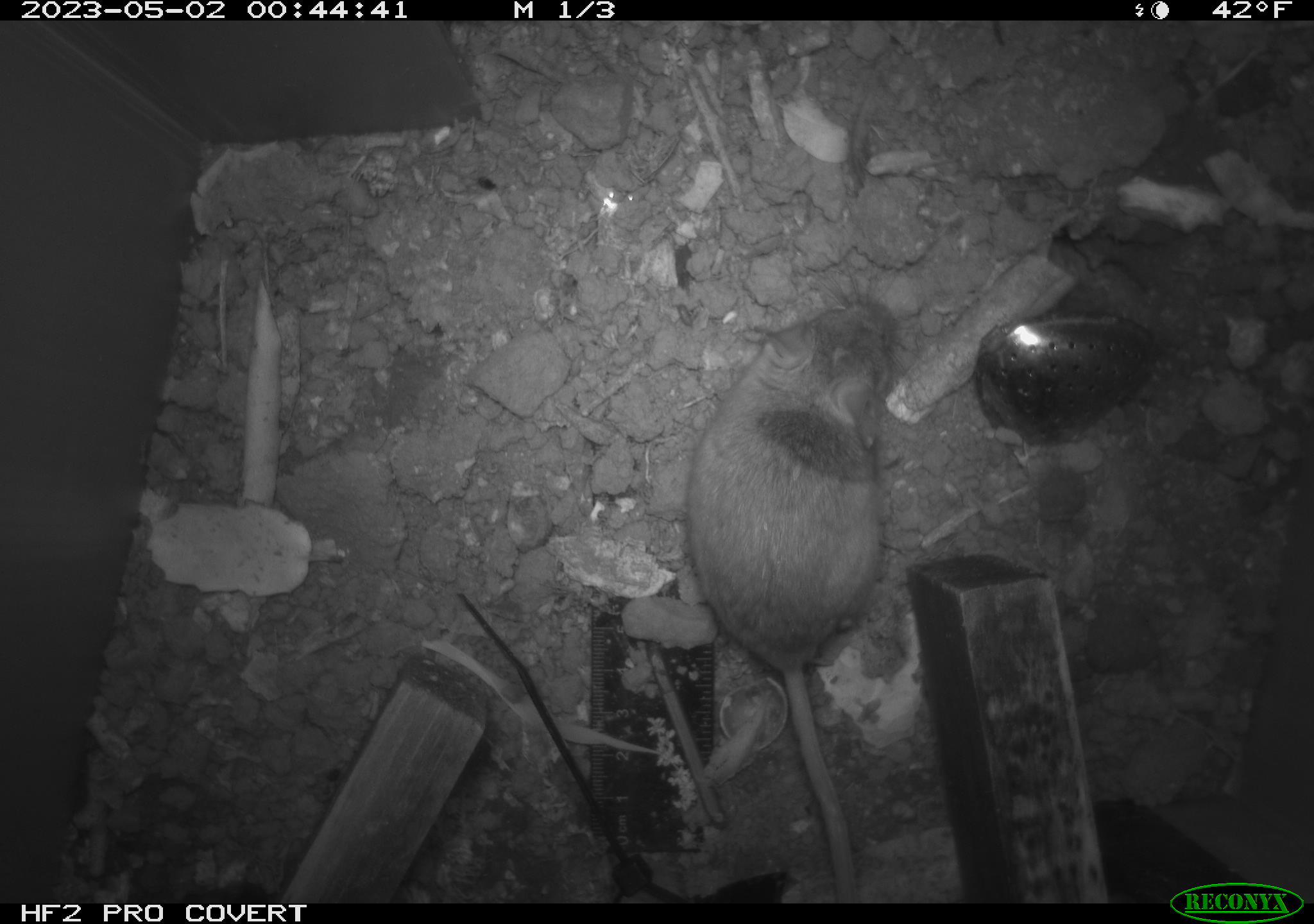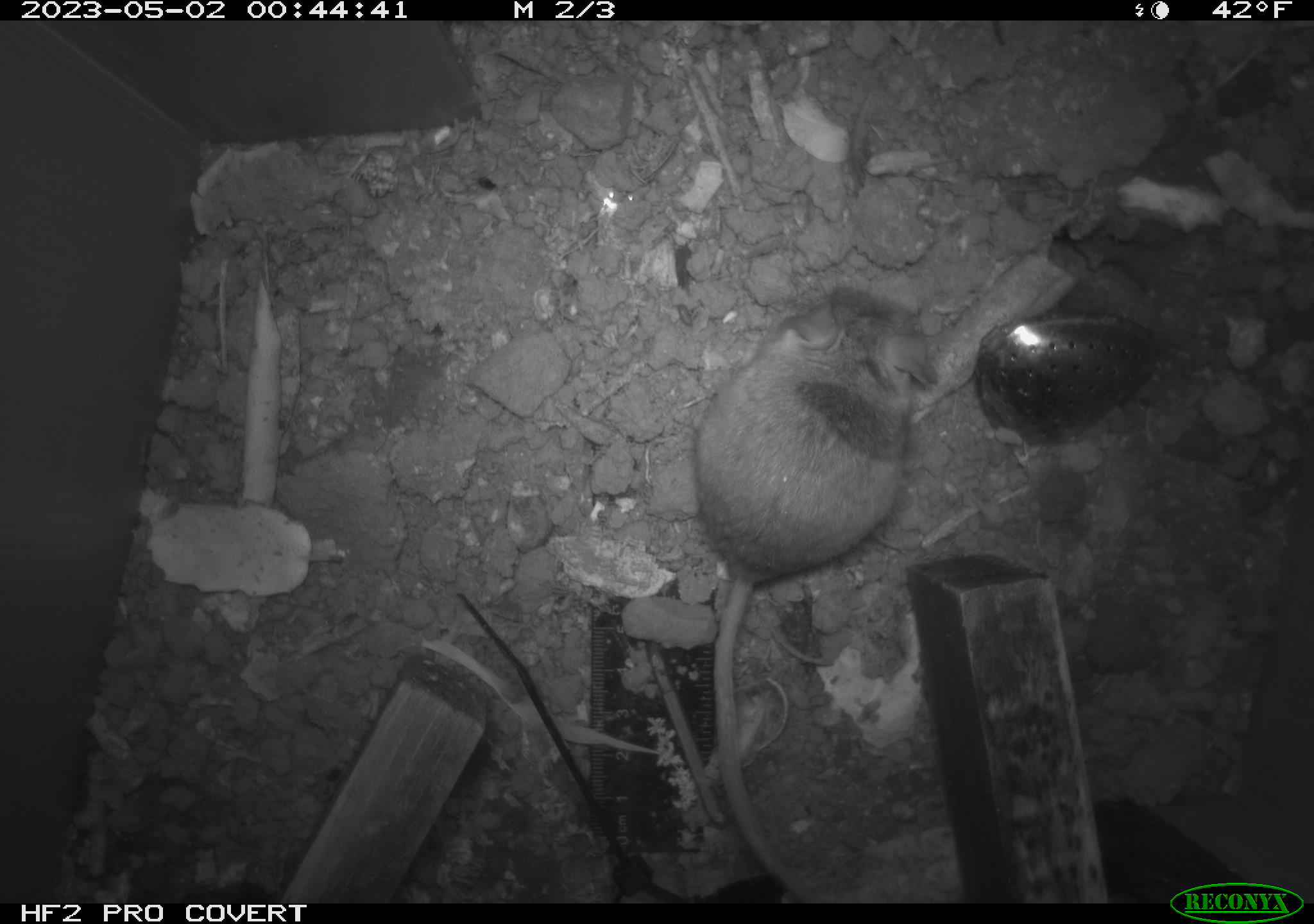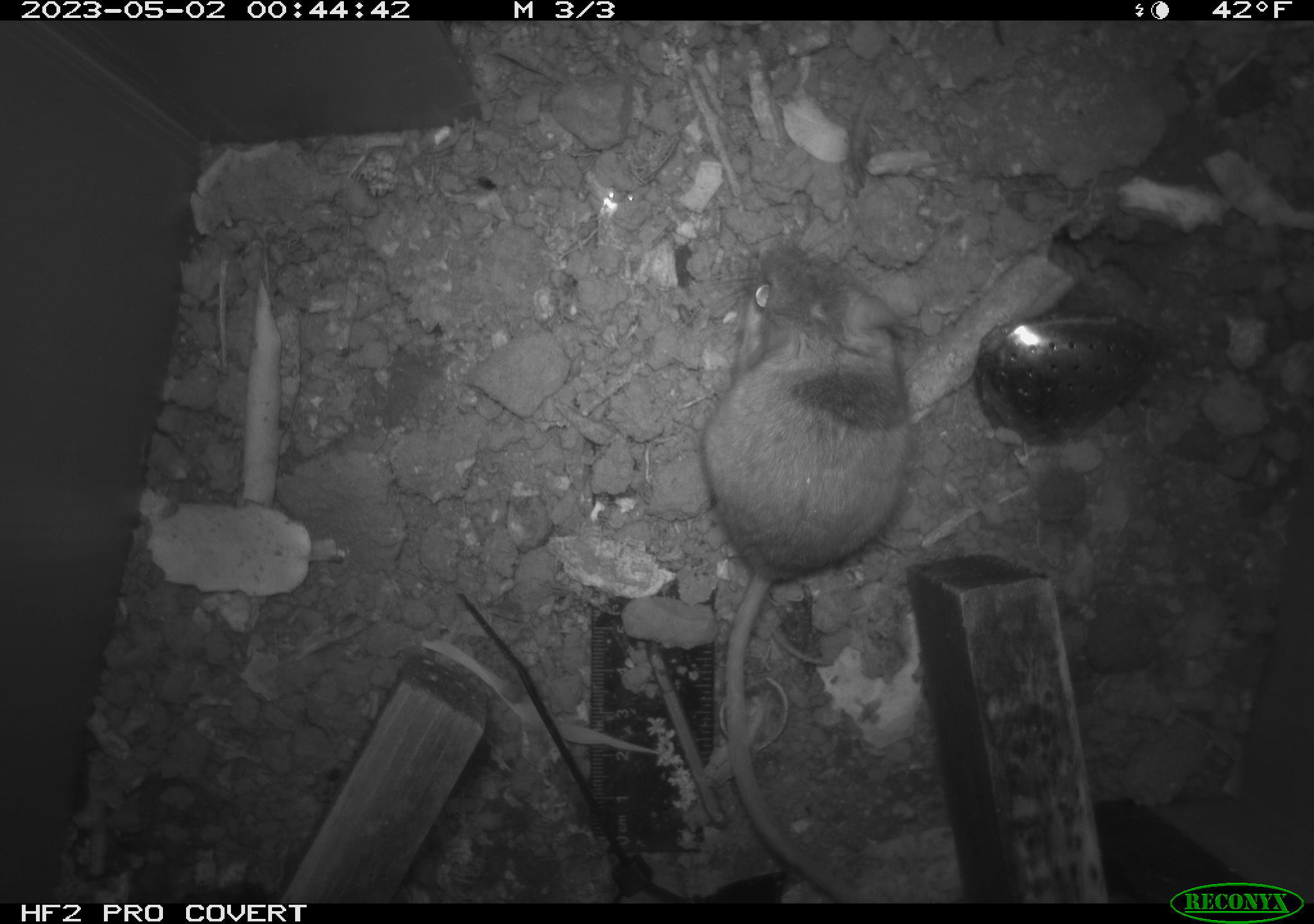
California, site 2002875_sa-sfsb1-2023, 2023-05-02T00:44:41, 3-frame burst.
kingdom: Animalia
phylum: Chordata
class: Mammalia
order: Rodentia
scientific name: Rodentia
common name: mouse species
Mouse species (Rodentia).